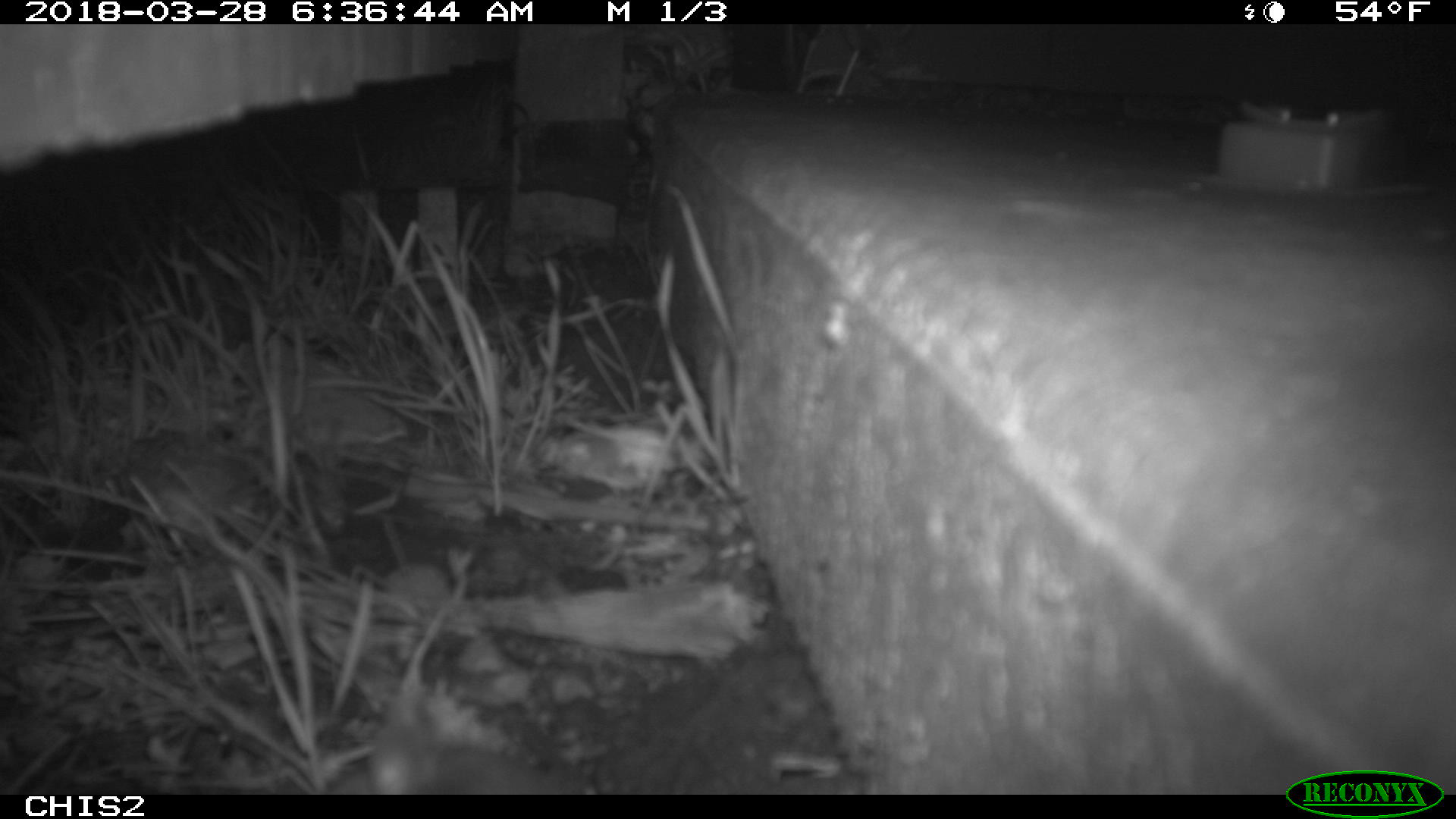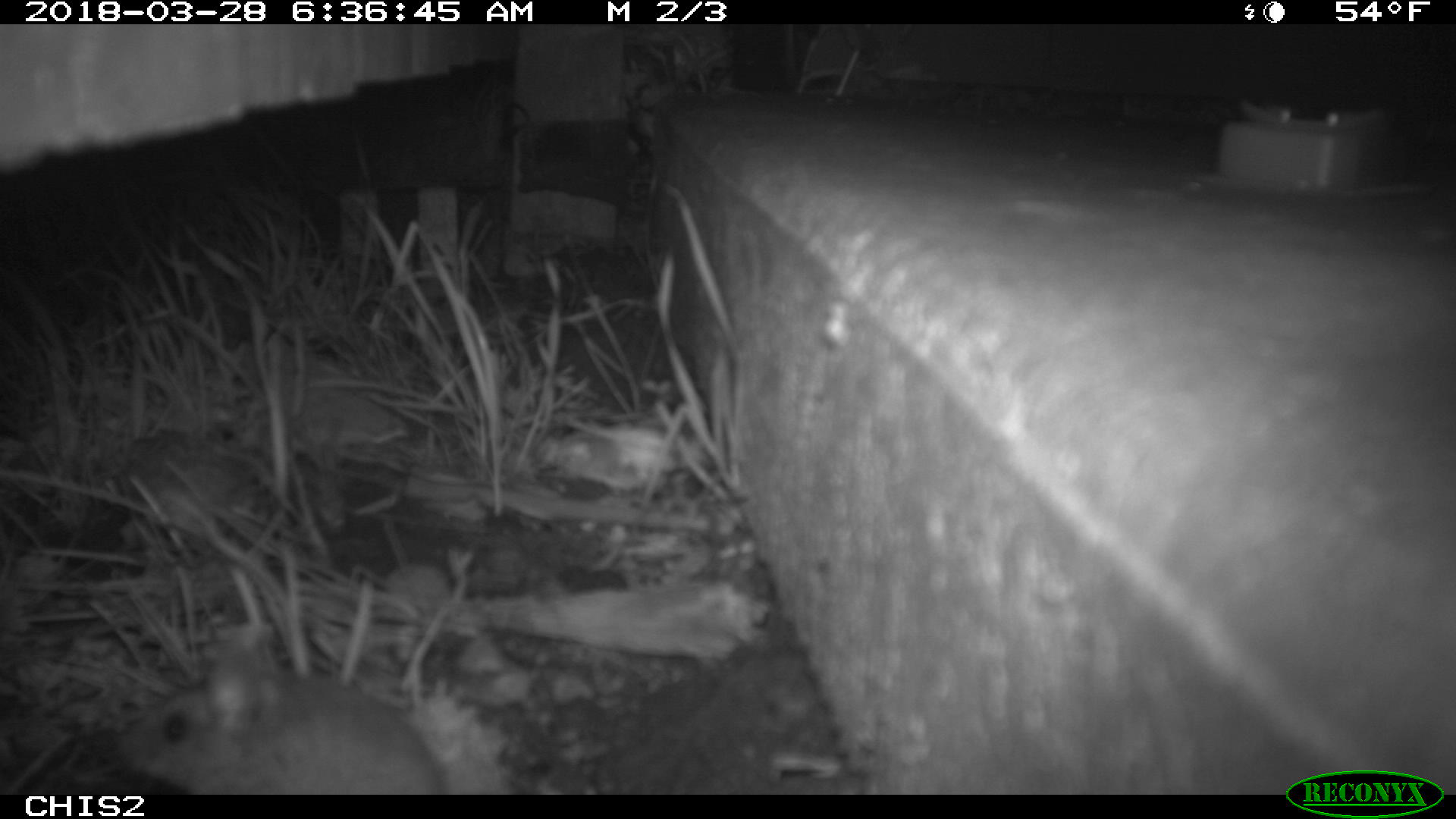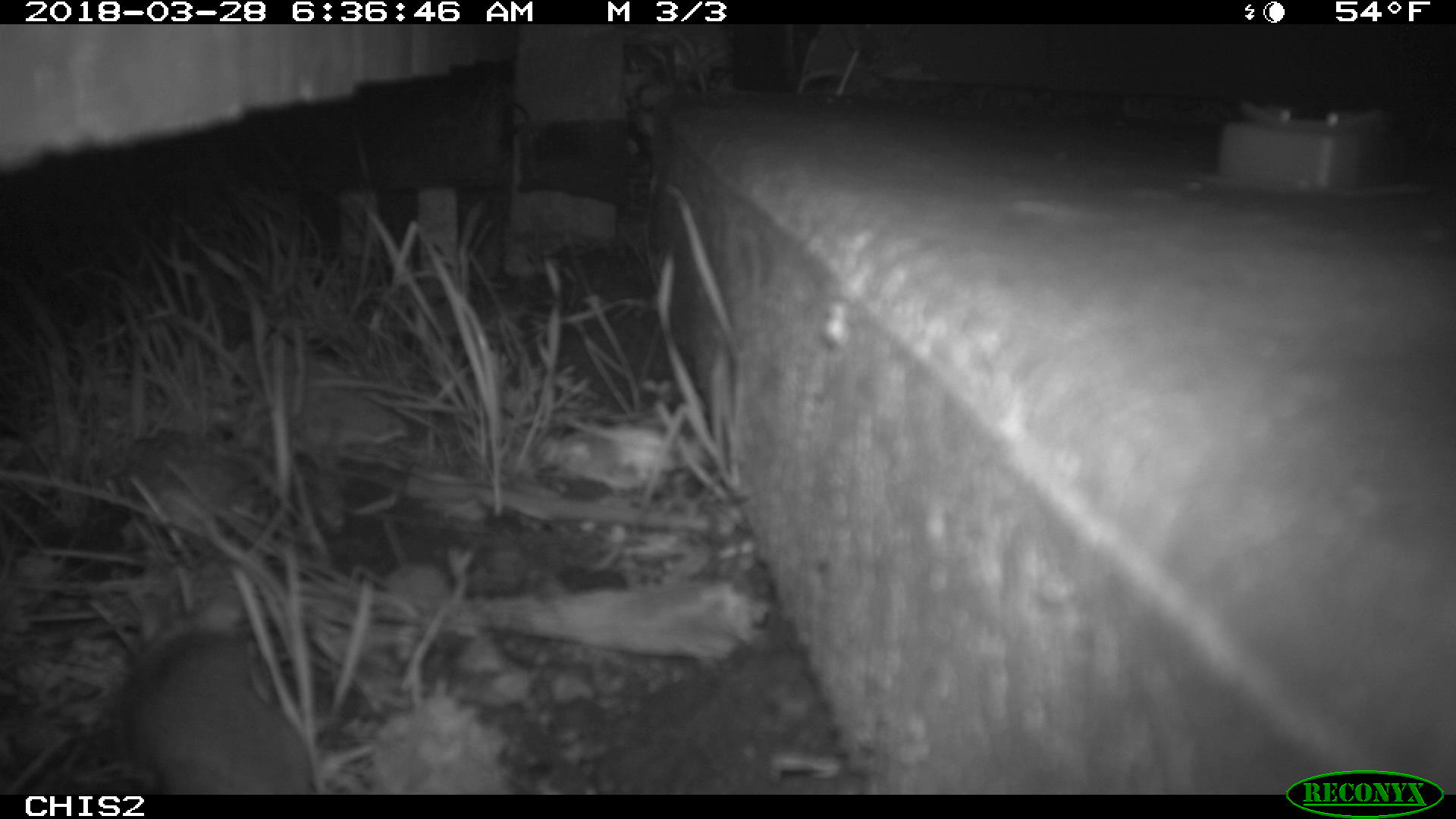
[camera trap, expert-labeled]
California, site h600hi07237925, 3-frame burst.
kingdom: Animalia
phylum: Chordata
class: Mammalia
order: Rodentia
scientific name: Rodentia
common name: rodent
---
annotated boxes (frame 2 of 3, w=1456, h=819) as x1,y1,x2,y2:
rodent: 118,656,444,795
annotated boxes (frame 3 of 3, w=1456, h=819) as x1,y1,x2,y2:
rodent: 122,632,318,794